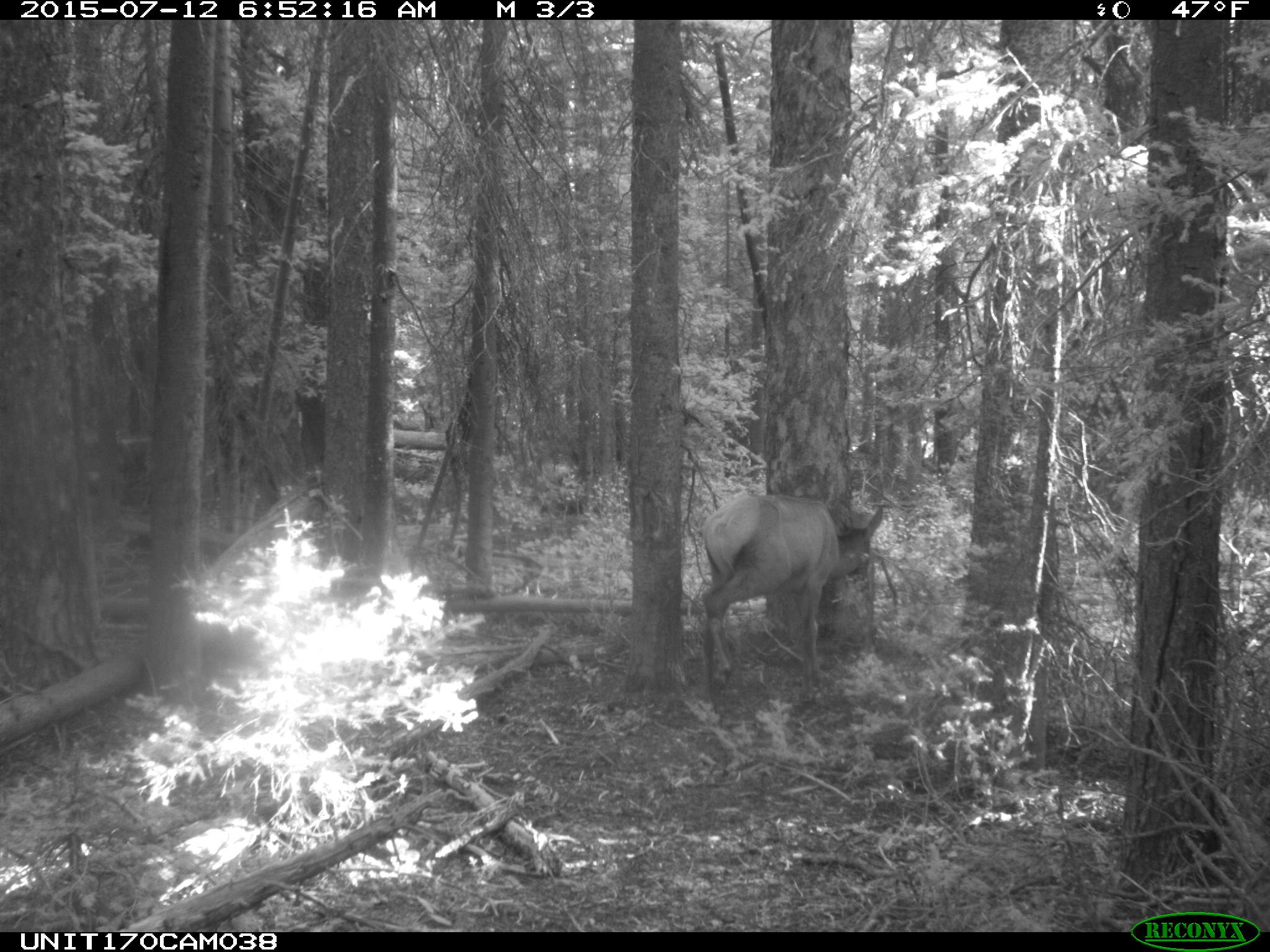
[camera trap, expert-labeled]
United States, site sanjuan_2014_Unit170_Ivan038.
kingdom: Animalia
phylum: Chordata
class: Mammalia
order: Artiodactyla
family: Cervidae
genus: Cervus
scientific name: Cervus elaphus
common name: red deer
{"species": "Cervus elaphus (red deer)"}